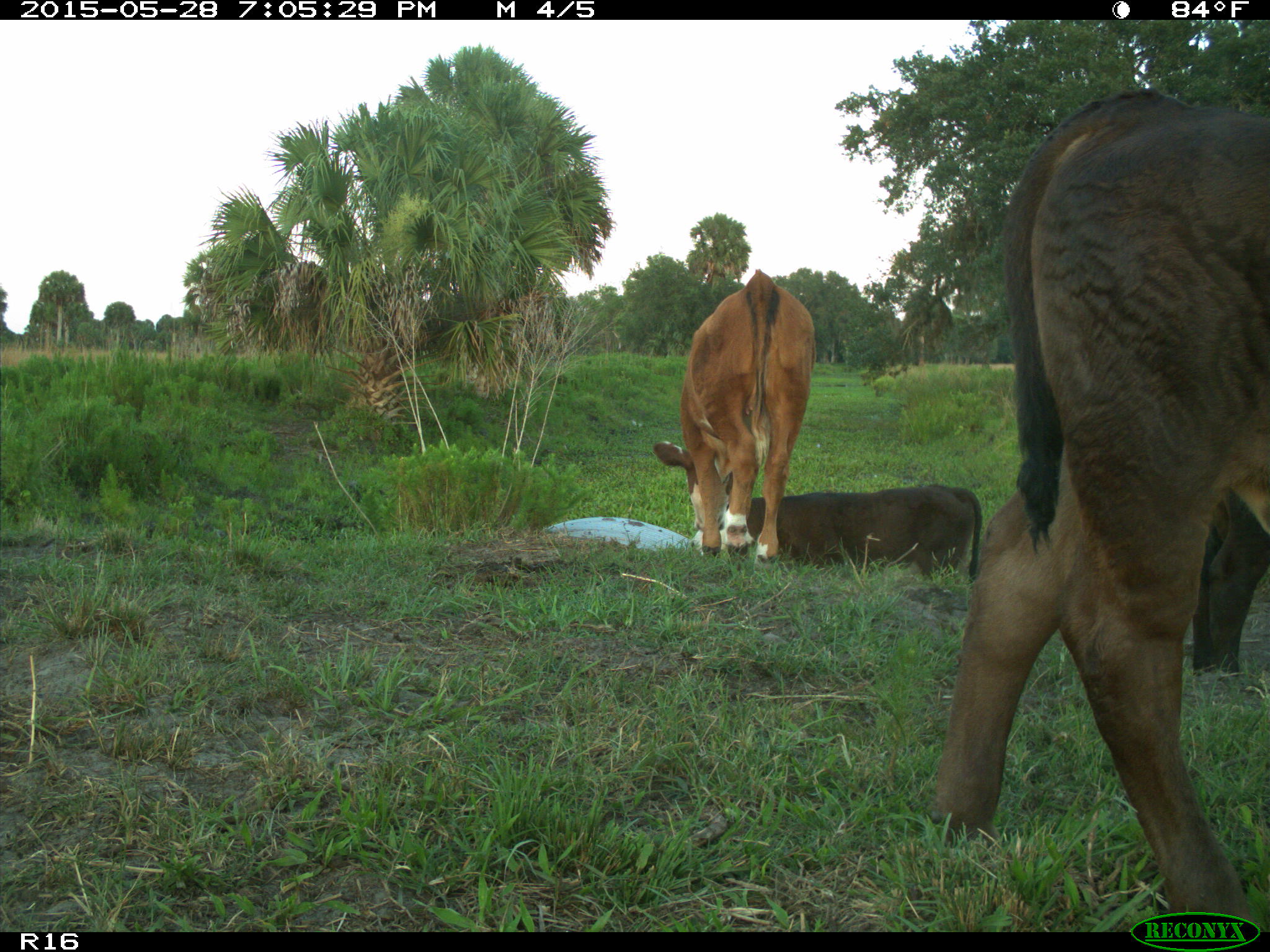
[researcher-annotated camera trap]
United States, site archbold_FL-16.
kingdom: Animalia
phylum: Chordata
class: Mammalia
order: Artiodactyla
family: Bovidae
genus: Bos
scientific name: Bos taurus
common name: domestic cow